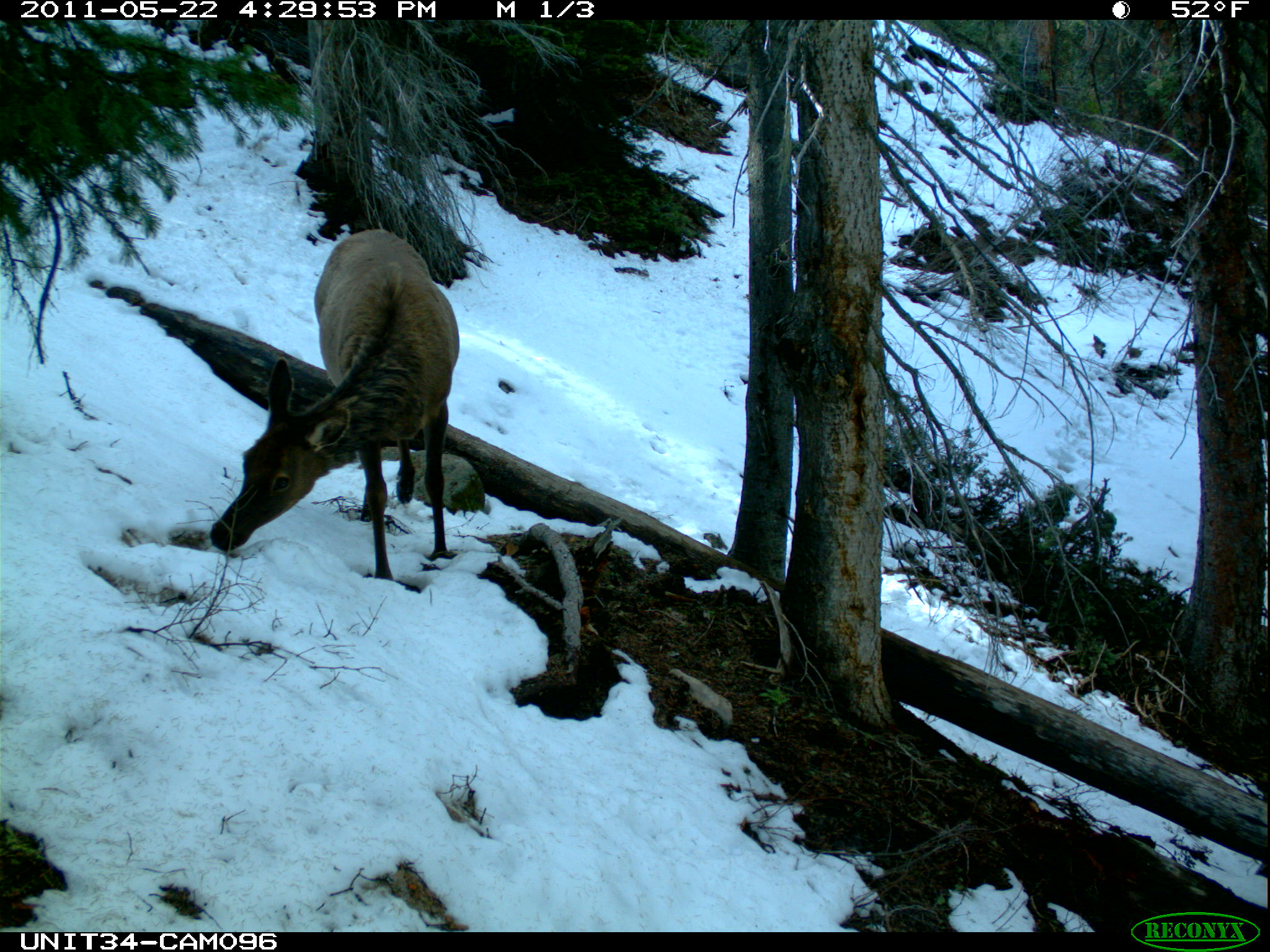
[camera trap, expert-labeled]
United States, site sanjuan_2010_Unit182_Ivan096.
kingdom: Animalia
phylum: Chordata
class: Mammalia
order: Artiodactyla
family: Cervidae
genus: Cervus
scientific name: Cervus elaphus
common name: red deer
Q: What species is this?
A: Cervus elaphus (red deer).